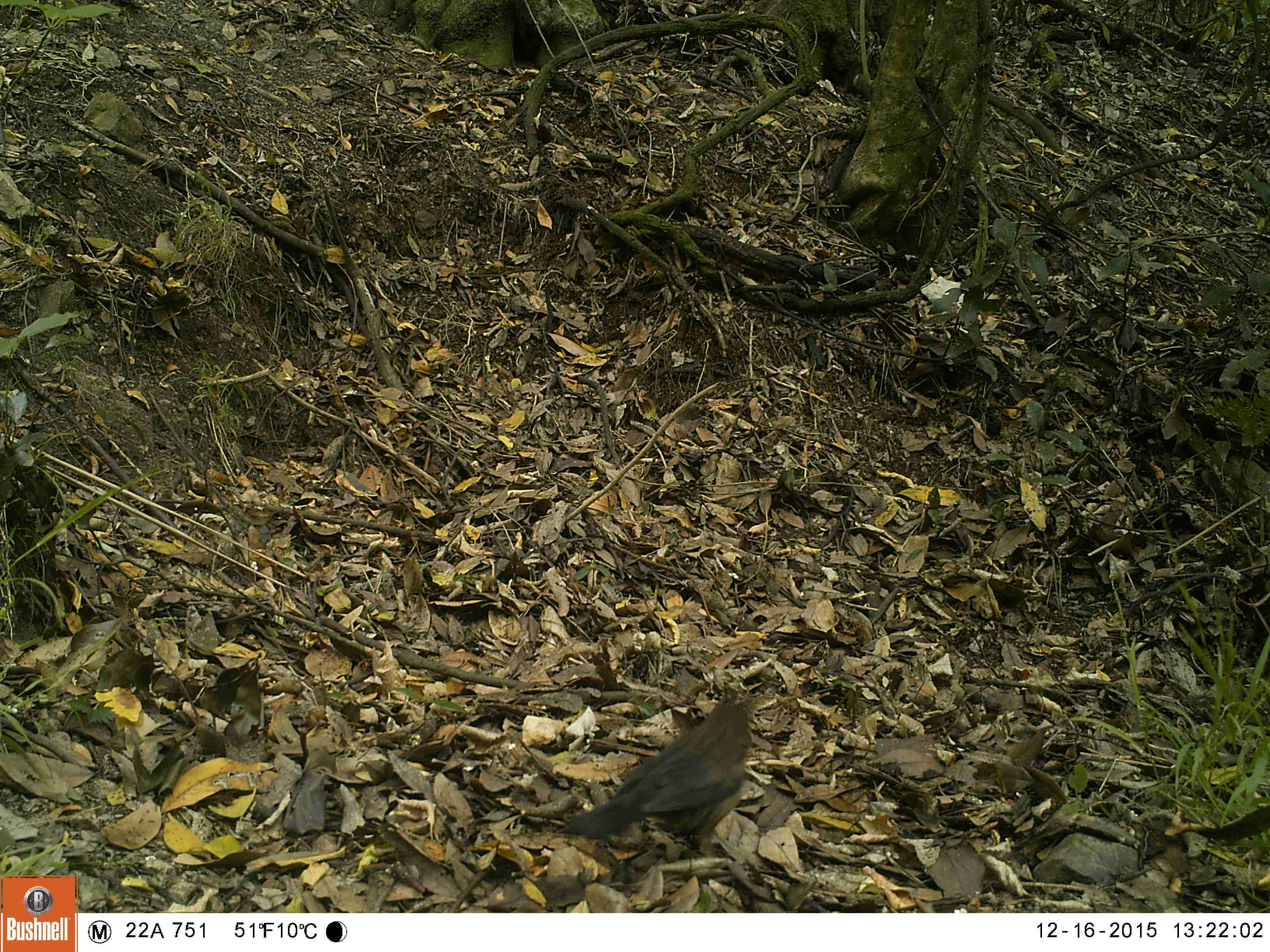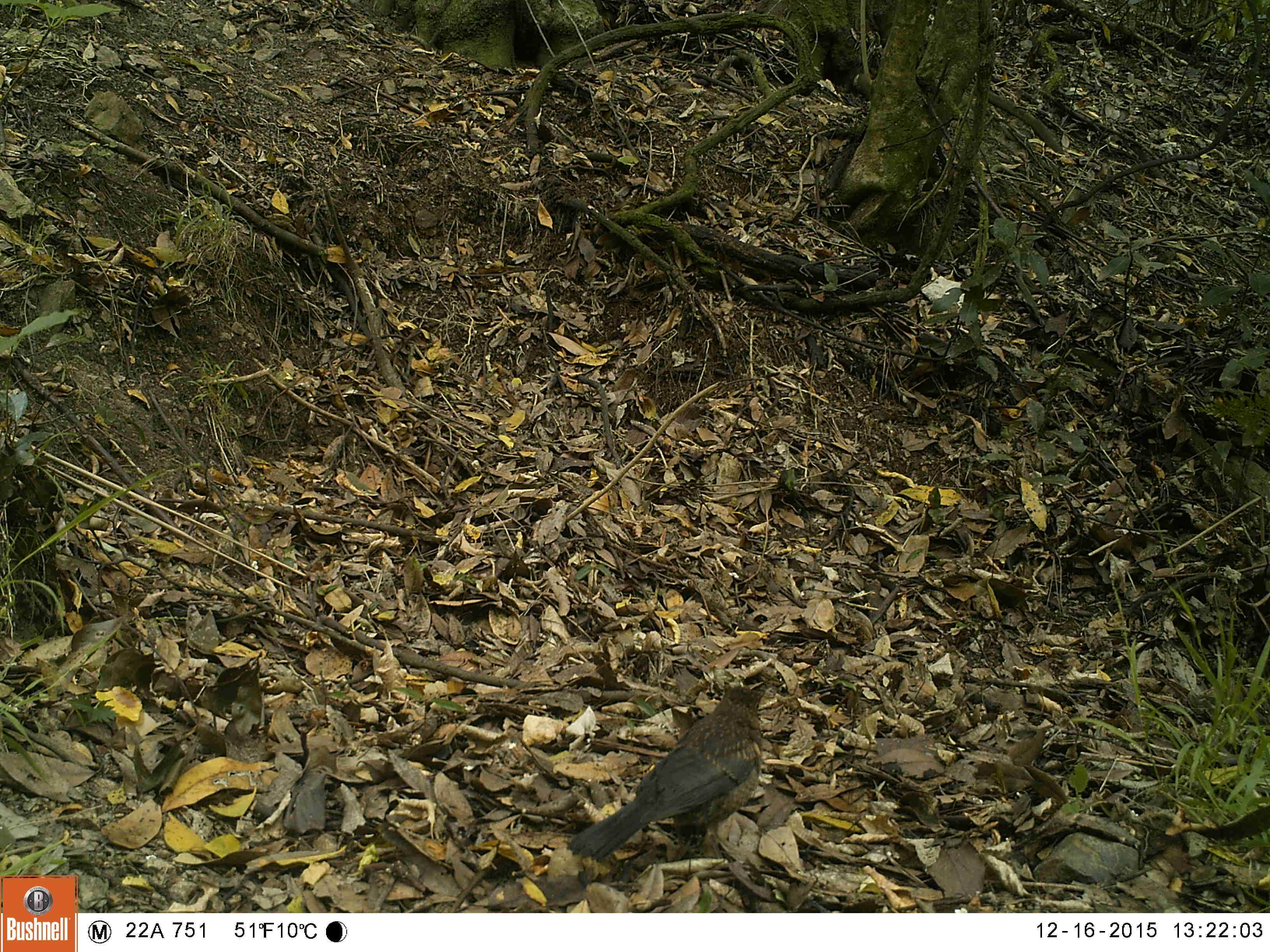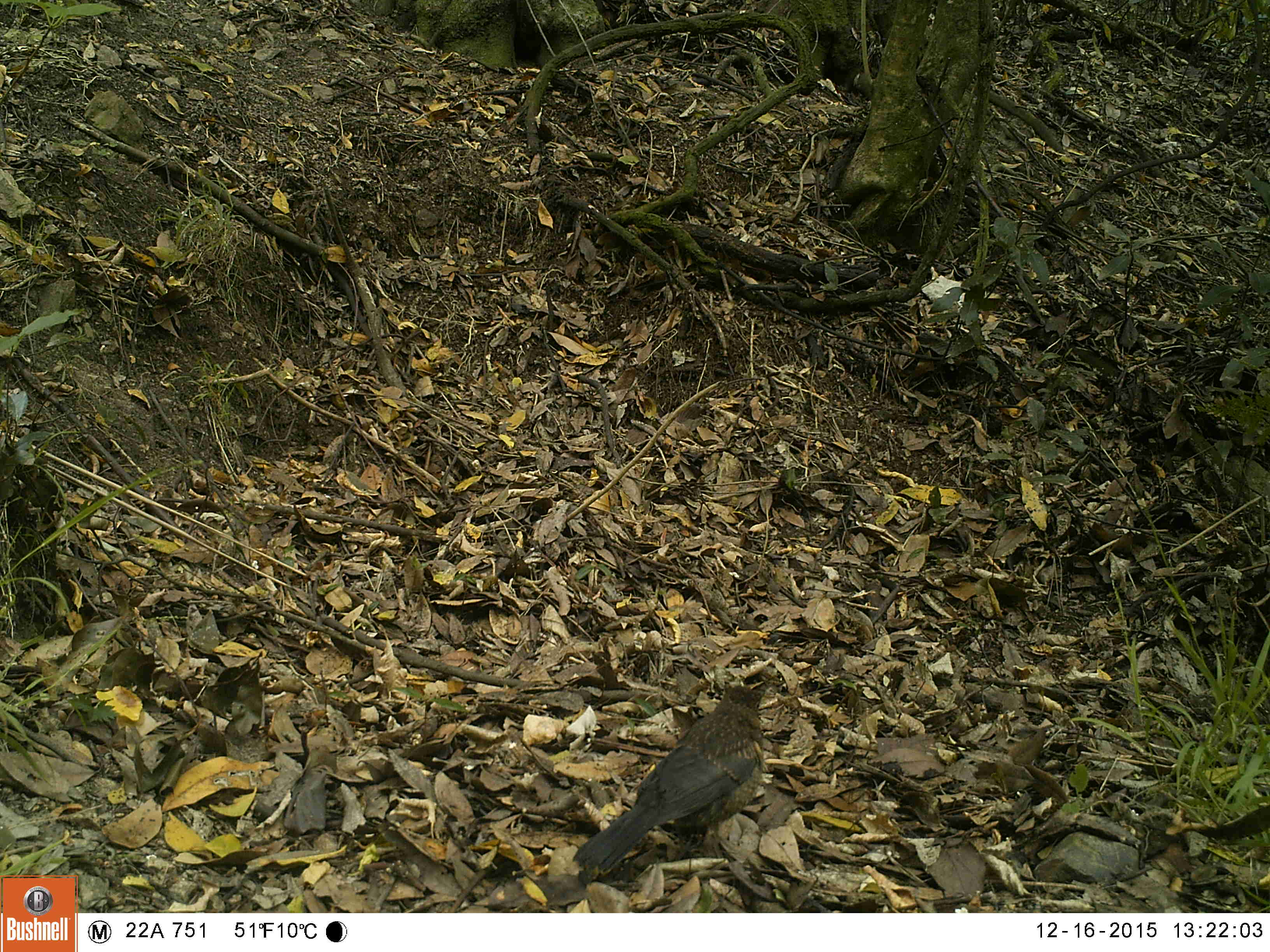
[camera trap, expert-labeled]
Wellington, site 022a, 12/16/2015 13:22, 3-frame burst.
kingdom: Animalia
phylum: Chordata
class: Aves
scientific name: Aves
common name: bird